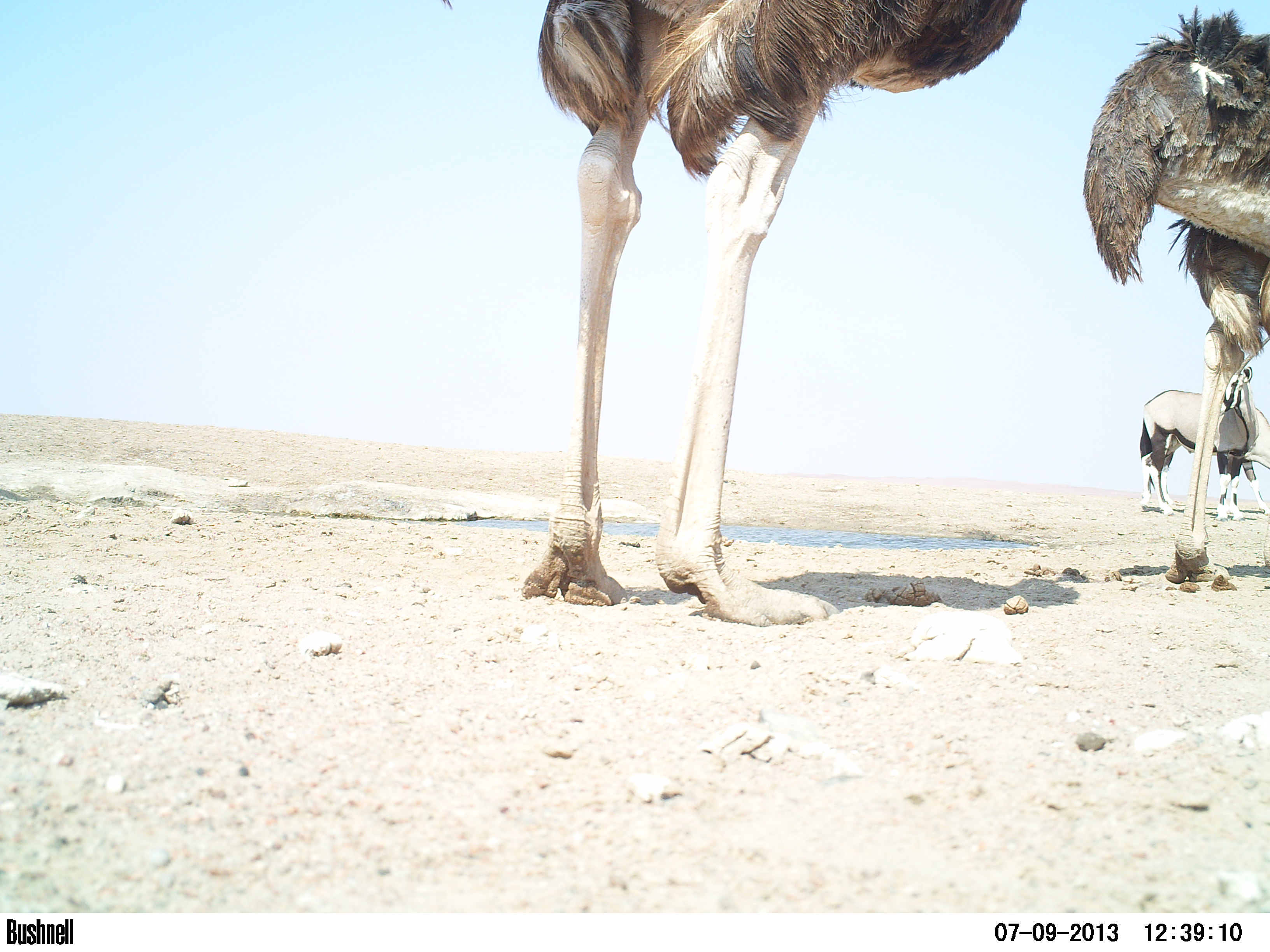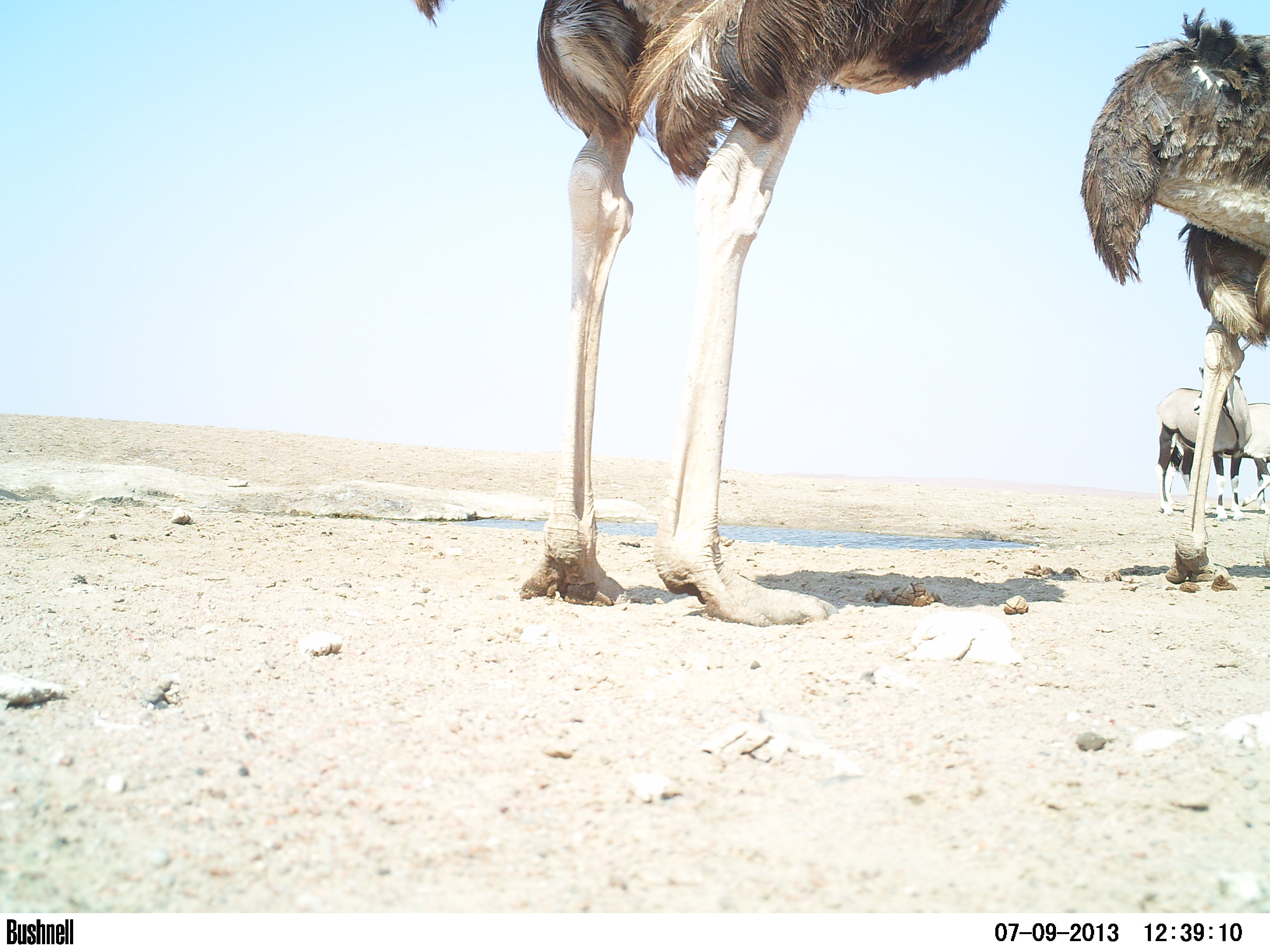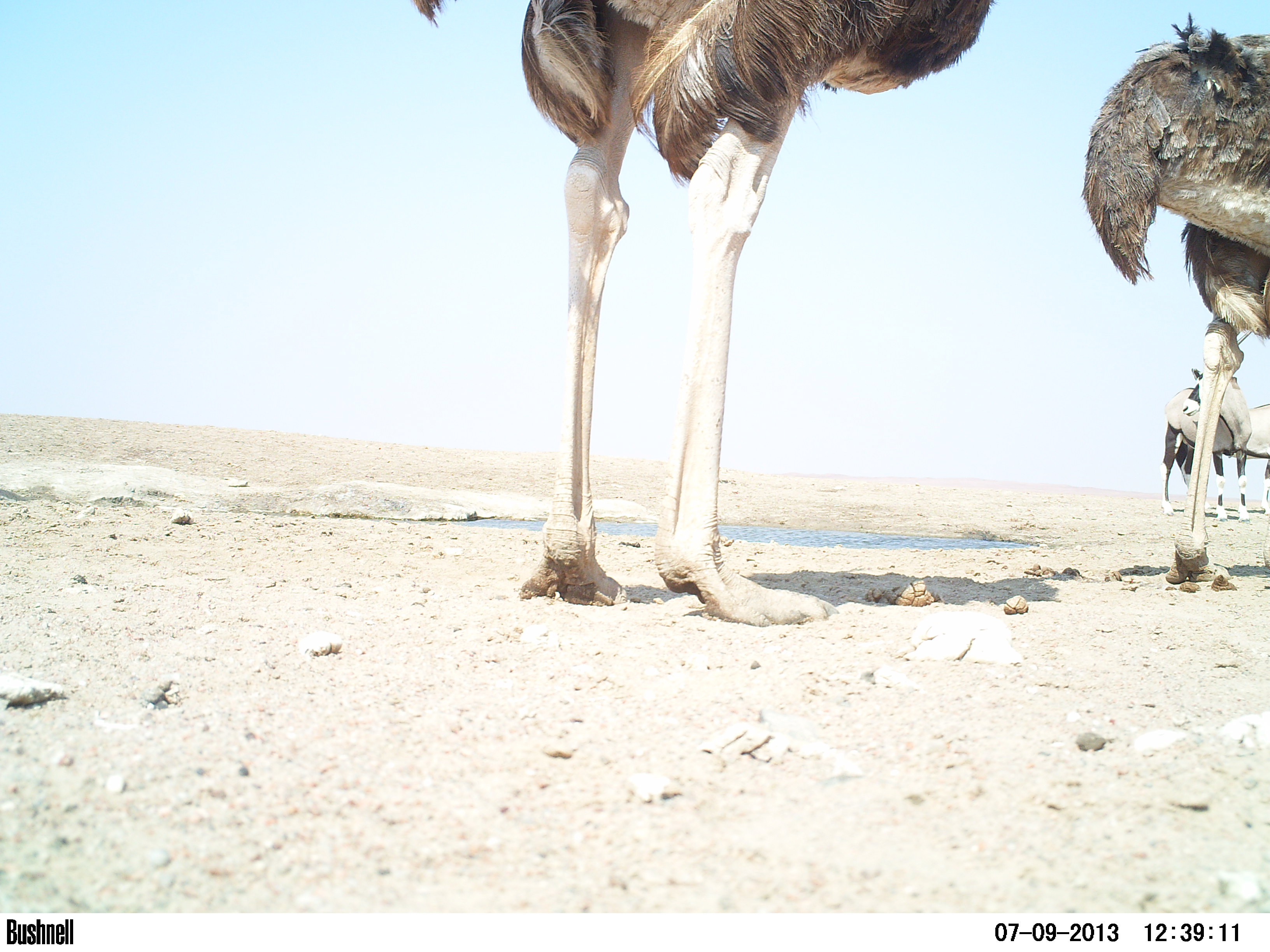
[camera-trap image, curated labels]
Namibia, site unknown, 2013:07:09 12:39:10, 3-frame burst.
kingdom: Animalia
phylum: Chordata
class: Aves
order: Struthioniformes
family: Struthionidae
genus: Struthio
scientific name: Struthio camelus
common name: common ostrich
Struthio camelus (common ostrich).